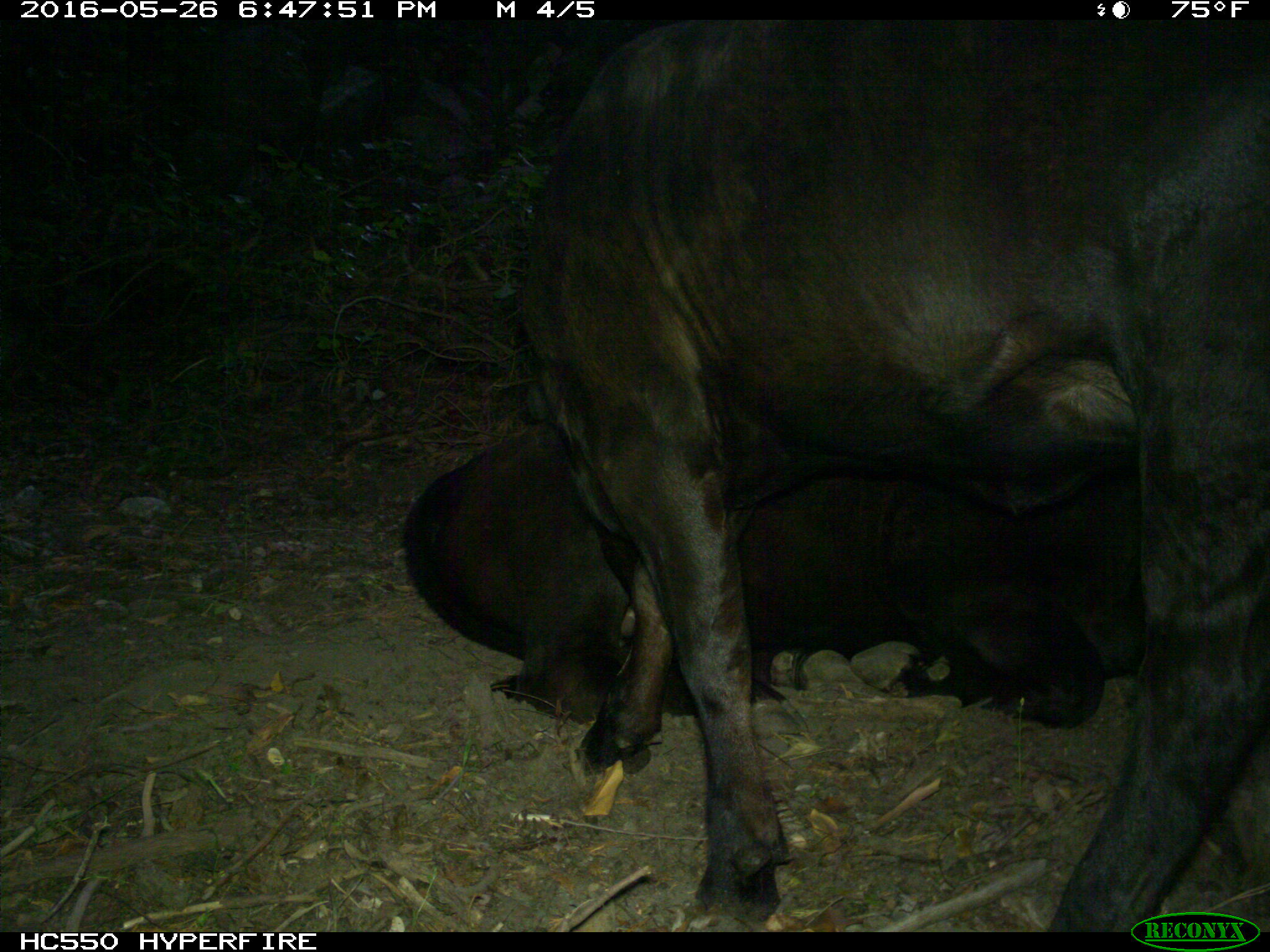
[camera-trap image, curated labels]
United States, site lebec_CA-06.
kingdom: Animalia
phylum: Chordata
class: Mammalia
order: Artiodactyla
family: Bovidae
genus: Bos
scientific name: Bos taurus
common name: domestic cow